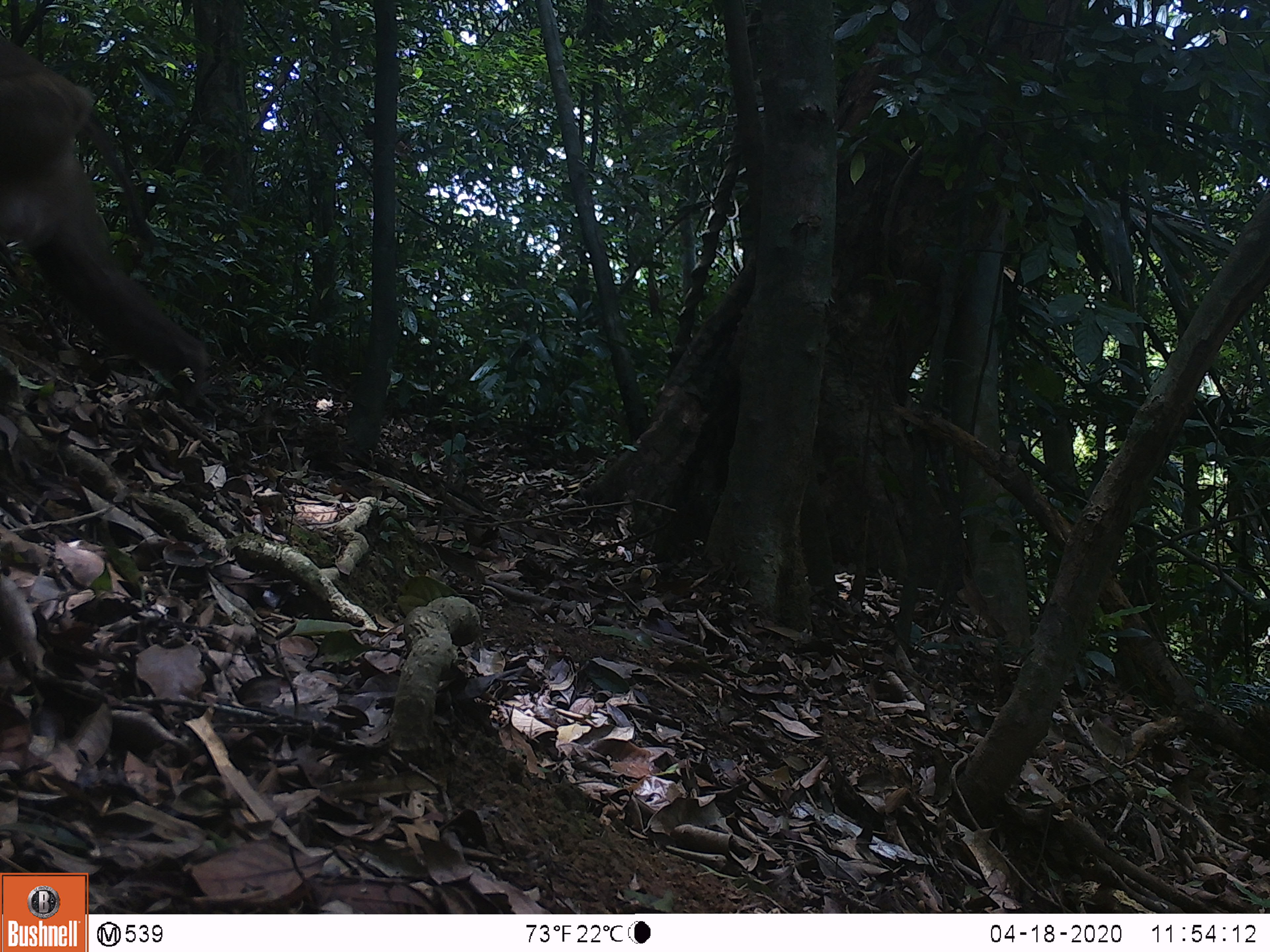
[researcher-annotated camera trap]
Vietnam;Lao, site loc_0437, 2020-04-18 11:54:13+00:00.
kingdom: Animalia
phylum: Chordata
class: Mammalia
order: Primates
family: Cercopithecidae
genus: Macaca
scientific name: Macaca nemestrina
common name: pig-tailed macaque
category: pig tailed macaque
Pig tailed macaque (pig-tailed macaque) (Macaca nemestrina). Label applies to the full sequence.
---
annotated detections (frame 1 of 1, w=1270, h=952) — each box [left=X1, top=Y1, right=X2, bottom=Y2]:
pig tailed macaque: [left=0, top=36, right=208, bottom=408]